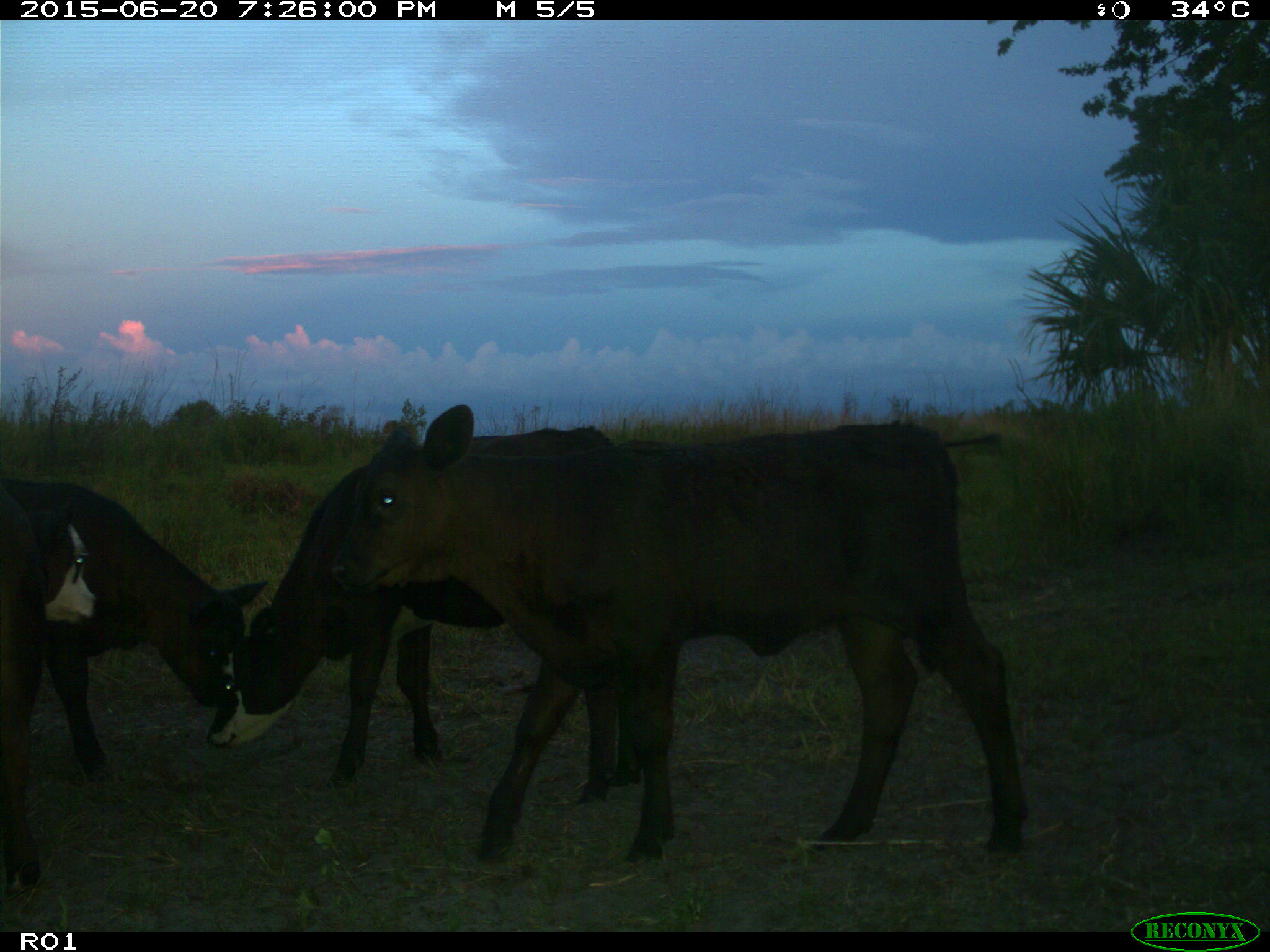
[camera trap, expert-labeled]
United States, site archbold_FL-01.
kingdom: Animalia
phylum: Chordata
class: Mammalia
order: Artiodactyla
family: Bovidae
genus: Bos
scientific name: Bos taurus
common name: domestic cow